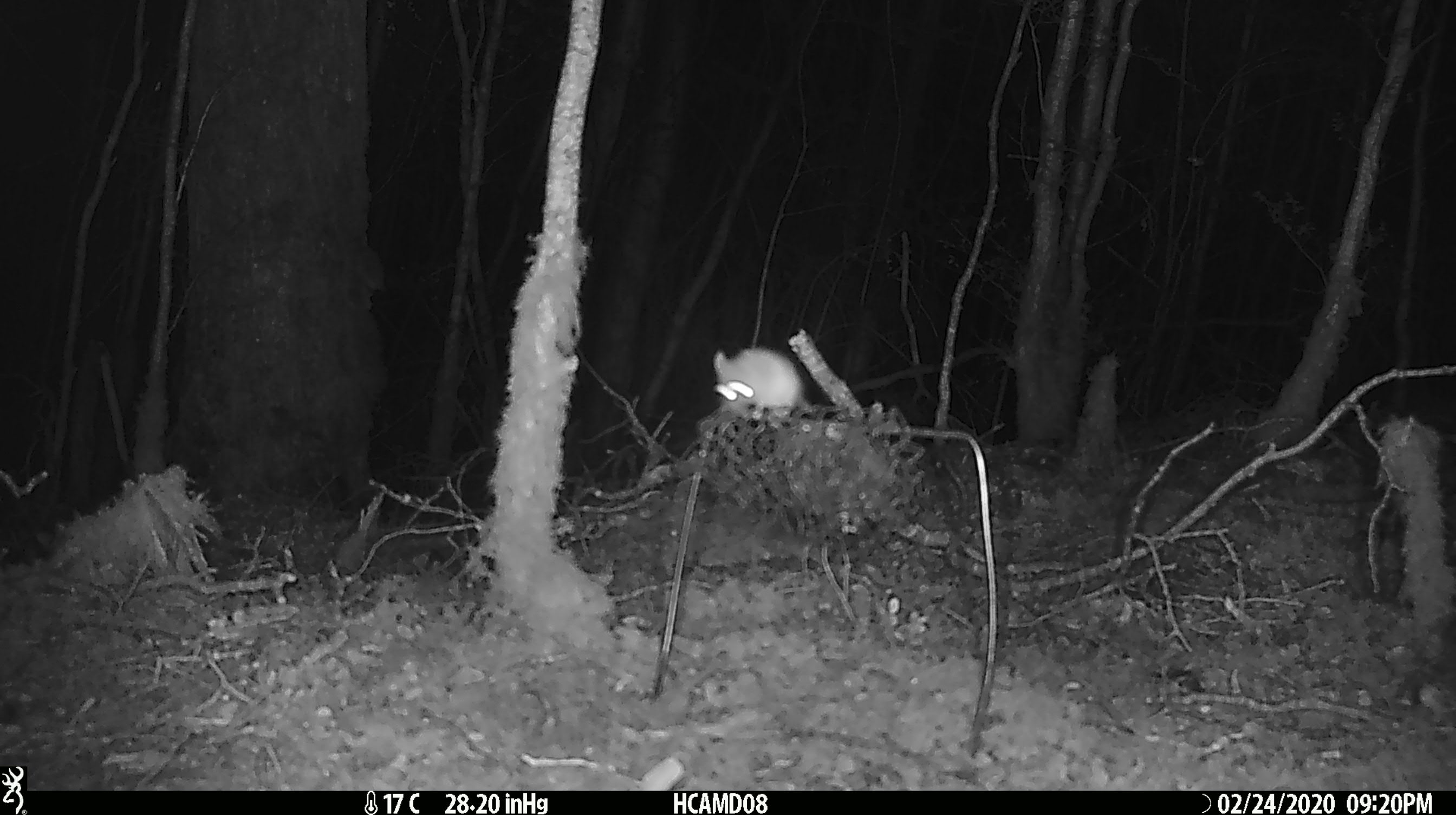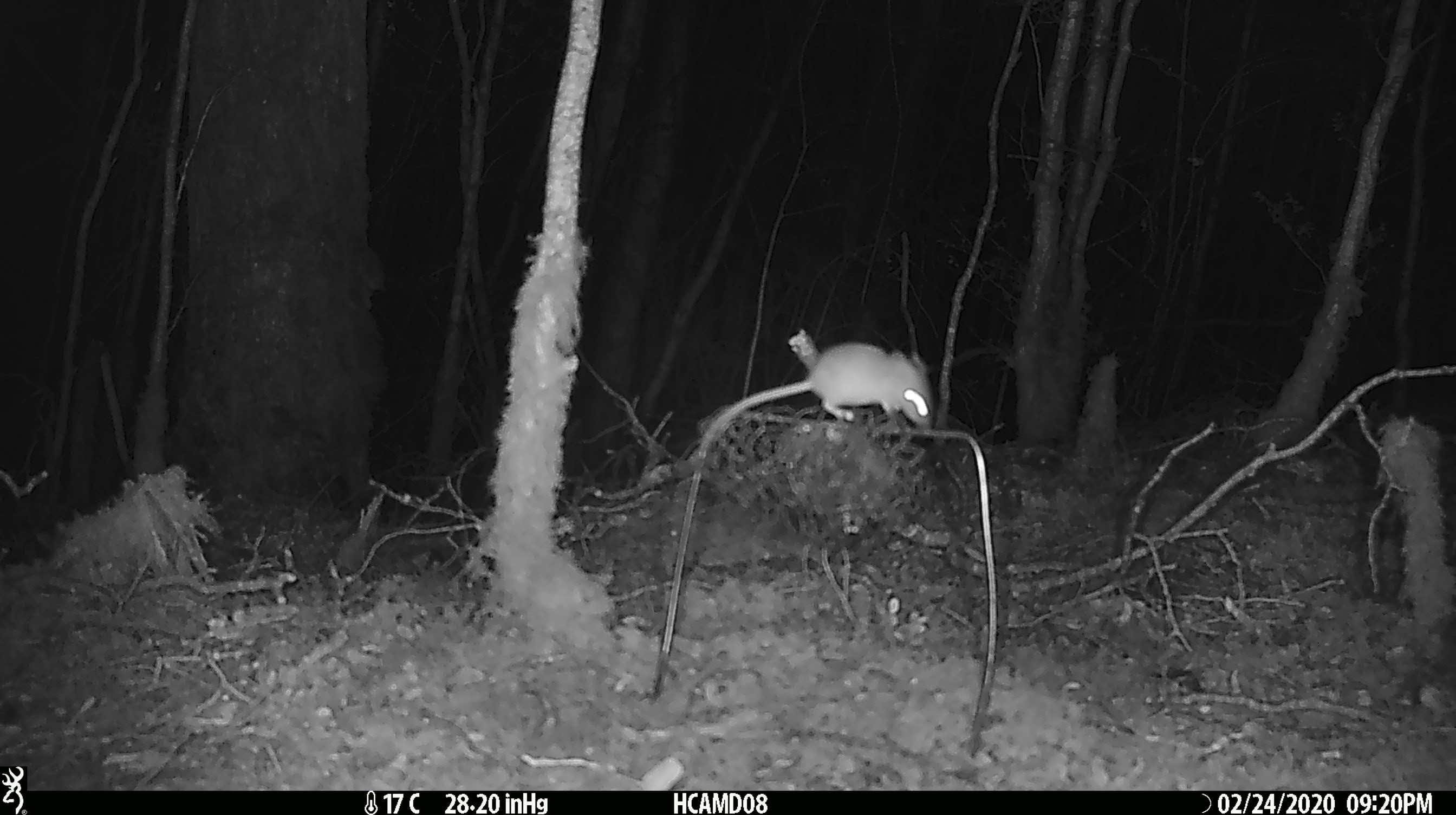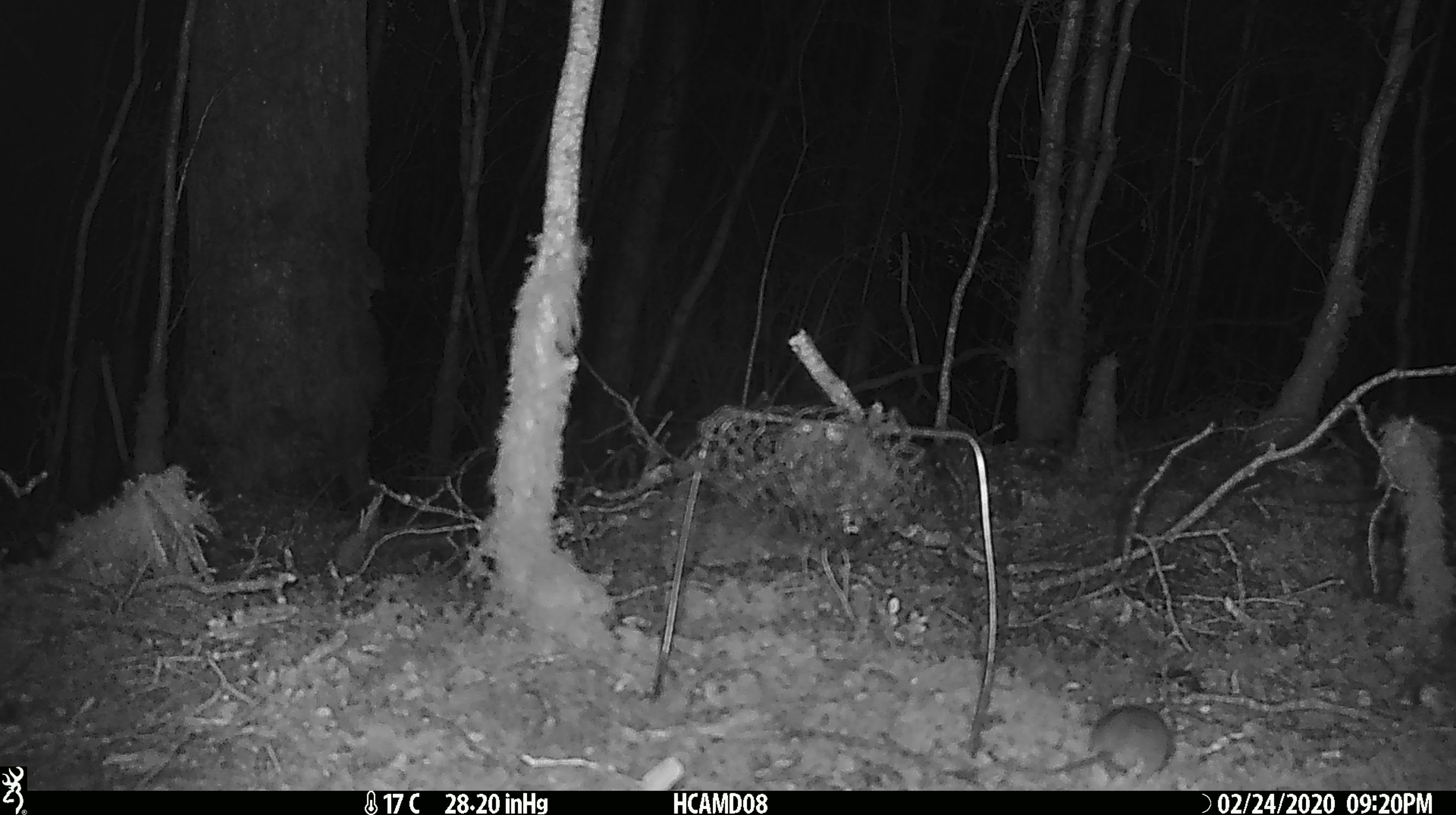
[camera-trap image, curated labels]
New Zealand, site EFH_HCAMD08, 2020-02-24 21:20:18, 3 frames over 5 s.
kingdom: Animalia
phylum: Chordata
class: Mammalia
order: Rodentia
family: Muridae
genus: Mus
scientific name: Mus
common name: mouse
Mouse (Mus).